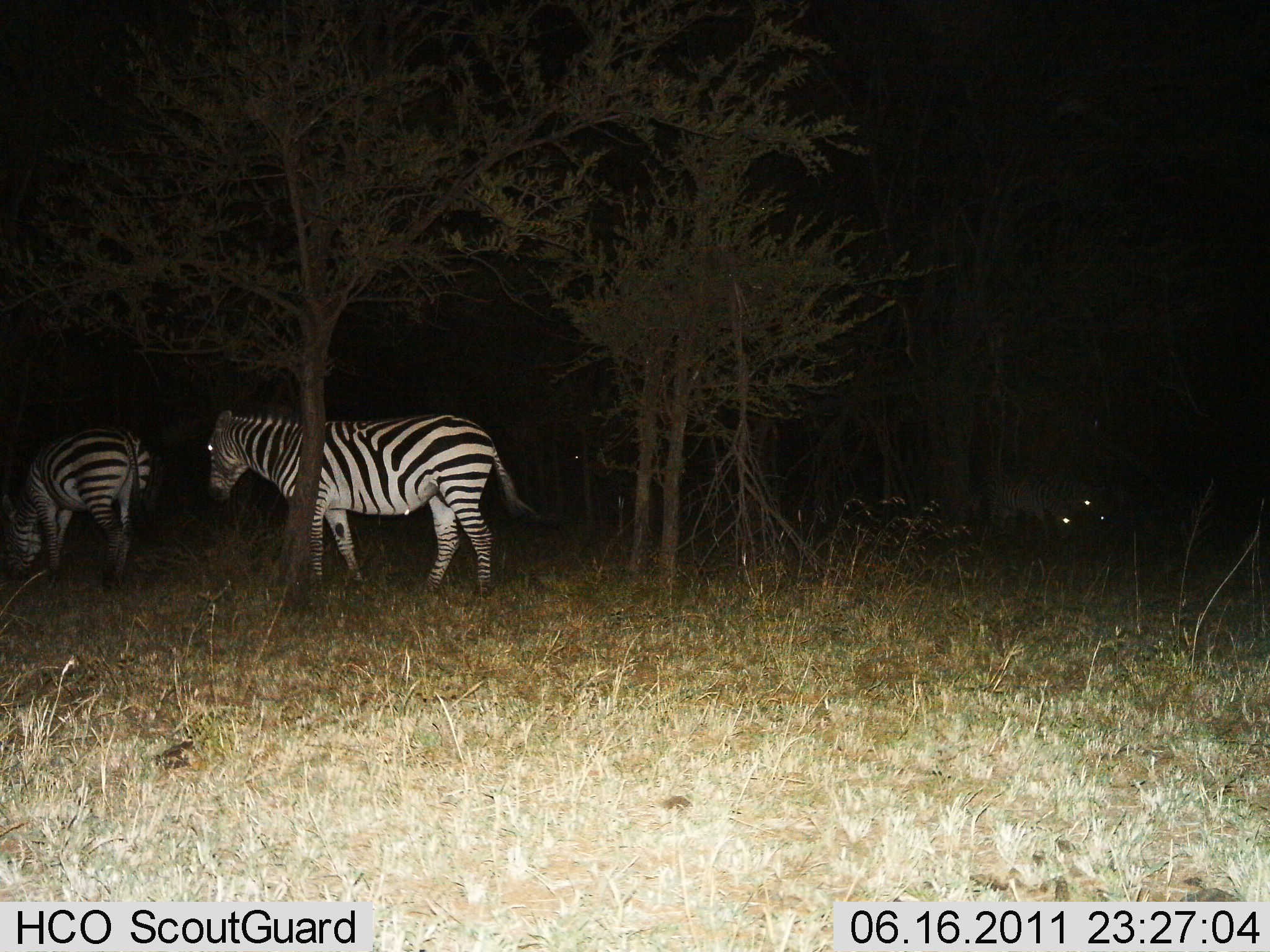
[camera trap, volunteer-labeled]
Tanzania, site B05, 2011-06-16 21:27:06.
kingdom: Animalia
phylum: Chordata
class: Mammalia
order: Perissodactyla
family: Equidae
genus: Equus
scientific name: Equus quagga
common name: plains zebra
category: zebra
Zebra (plains zebra) (Equus quagga), count 3. Behavior (volunteer vote fractions): standing 67%, resting 0%, moving 25%, interacting 0%. Young present (vote fraction): 0%. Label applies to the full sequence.